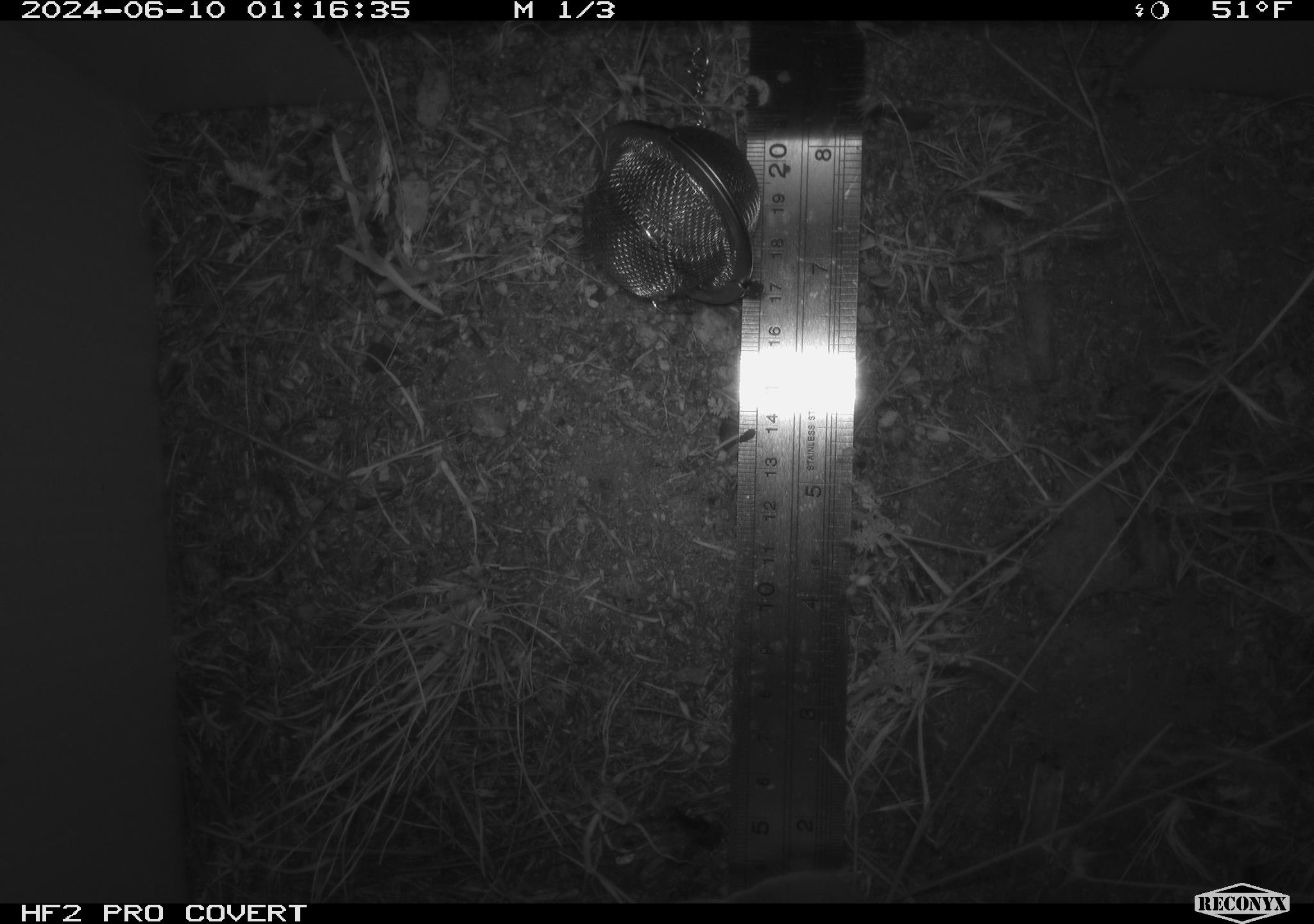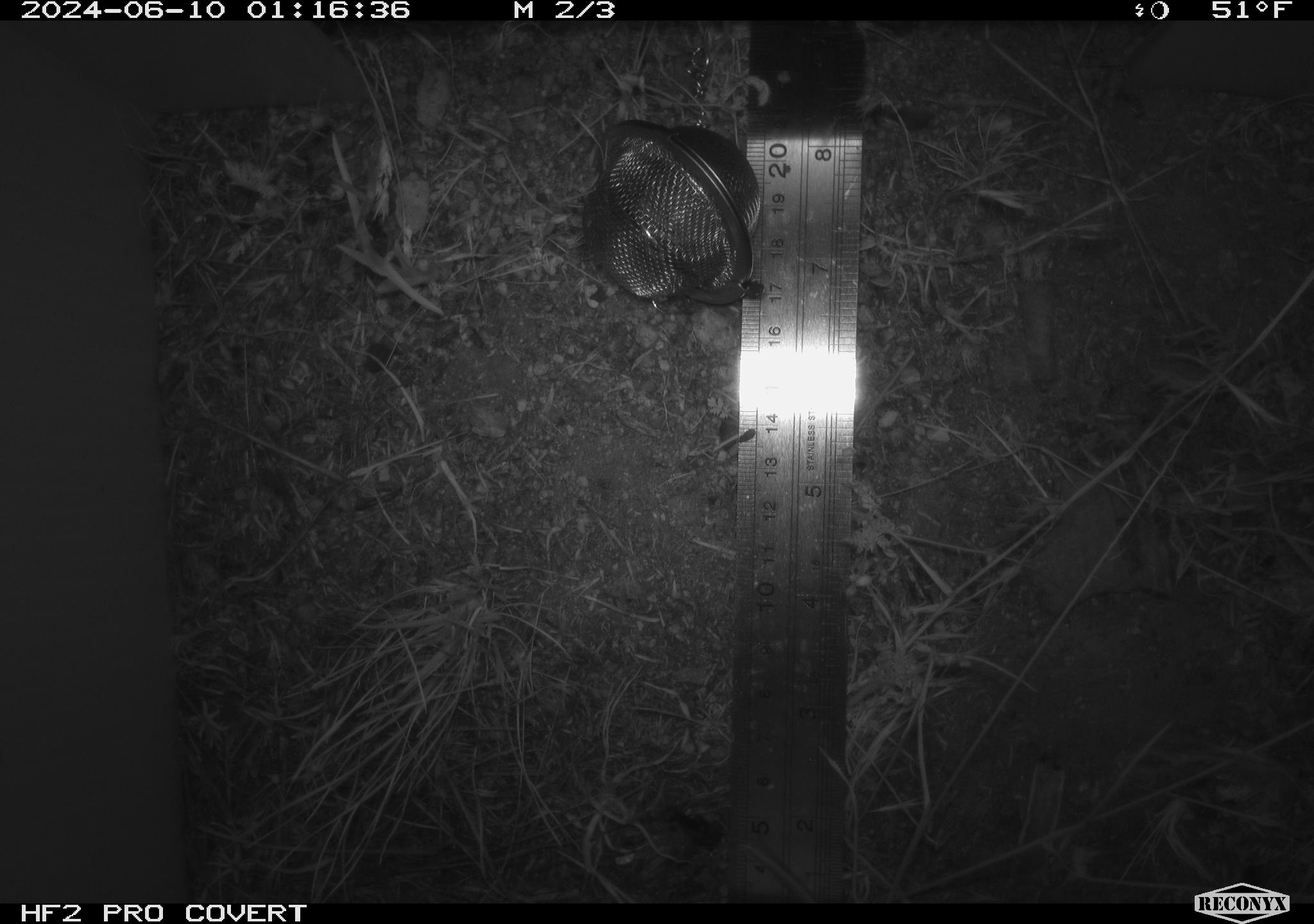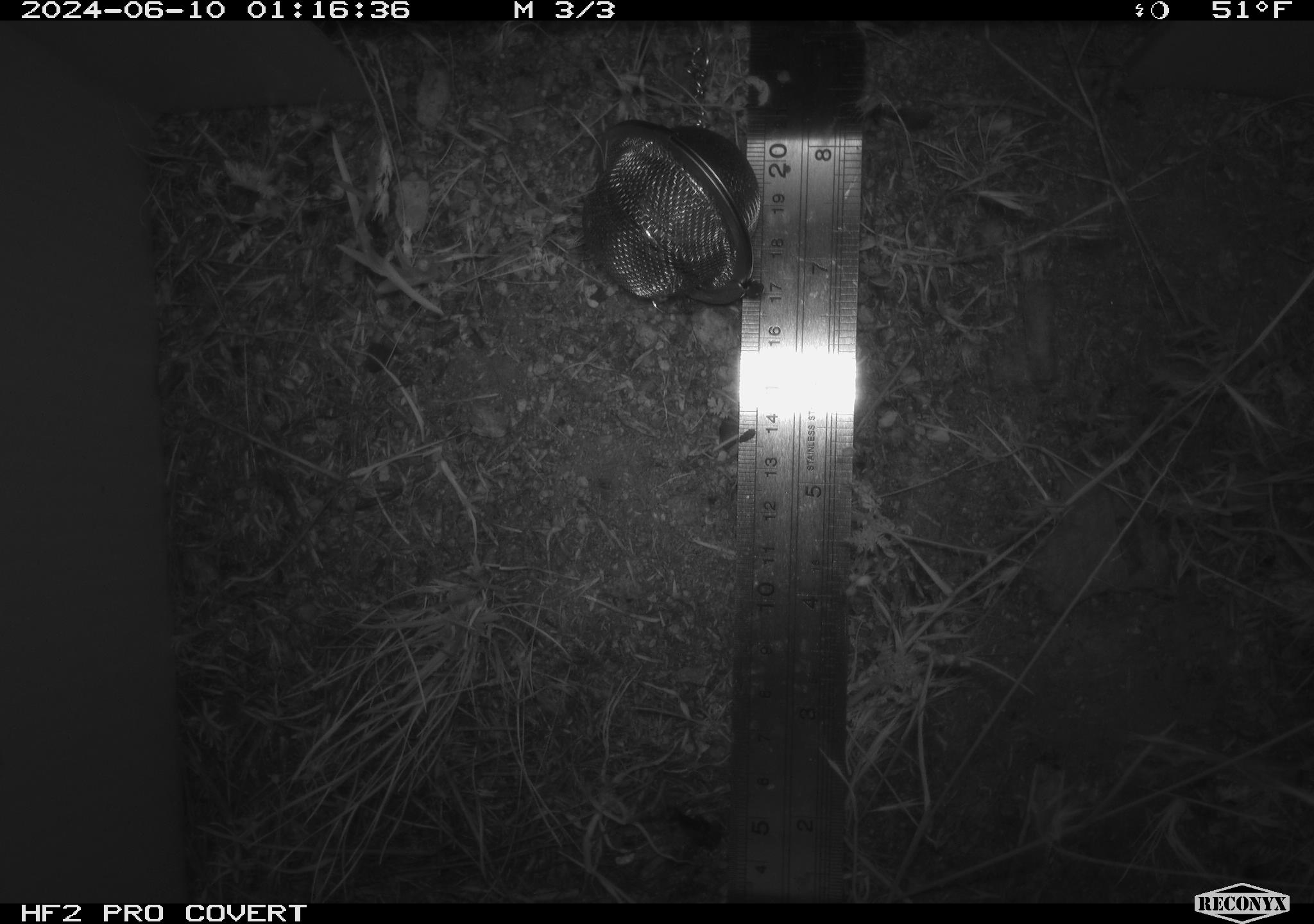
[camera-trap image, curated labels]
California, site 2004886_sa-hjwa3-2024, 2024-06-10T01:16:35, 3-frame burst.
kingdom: Animalia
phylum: Chordata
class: Mammalia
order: Rodentia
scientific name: Rodentia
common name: rodent